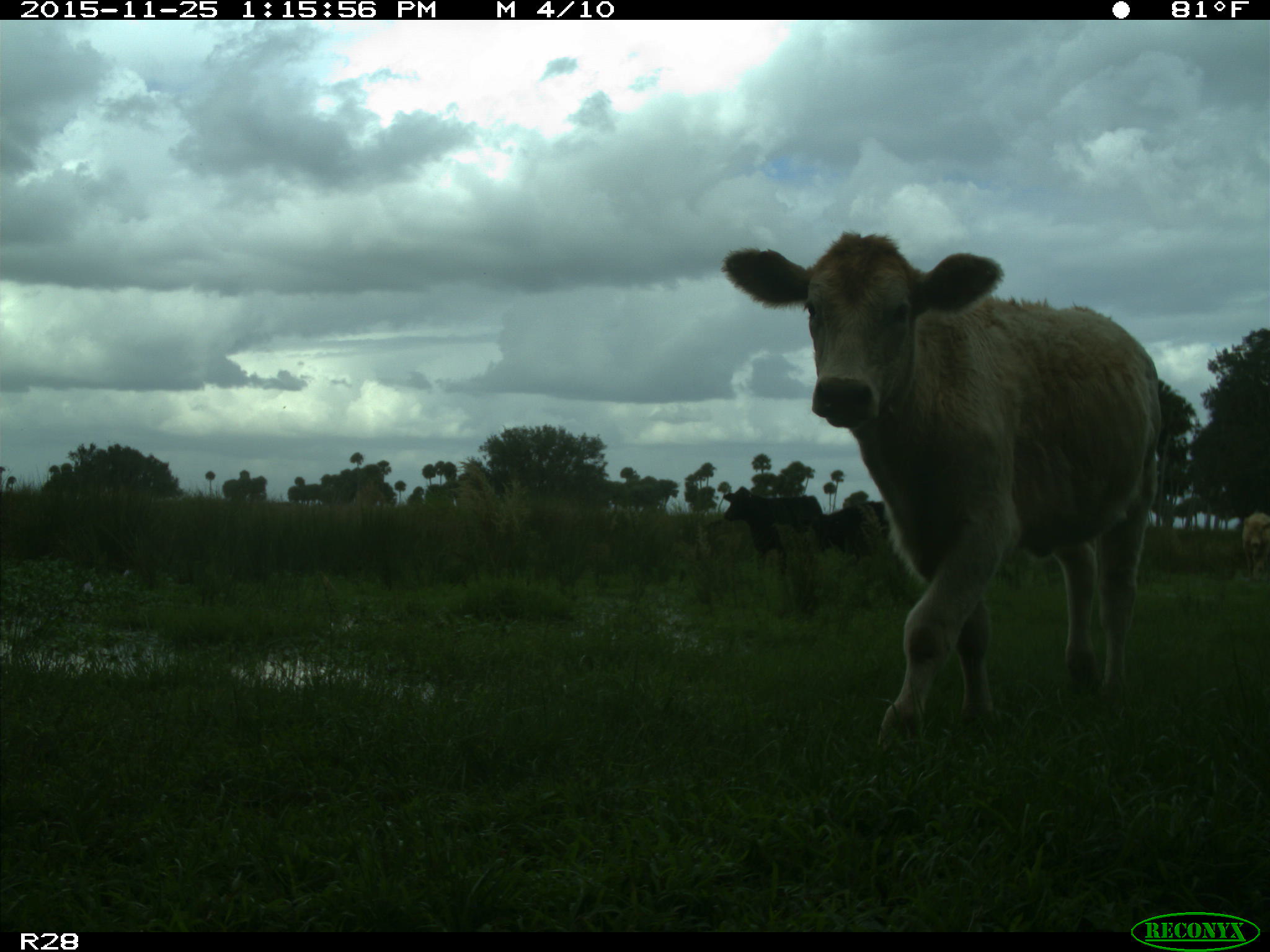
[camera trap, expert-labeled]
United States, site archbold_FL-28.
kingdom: Animalia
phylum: Chordata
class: Mammalia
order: Artiodactyla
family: Bovidae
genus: Bos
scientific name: Bos taurus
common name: domestic cow